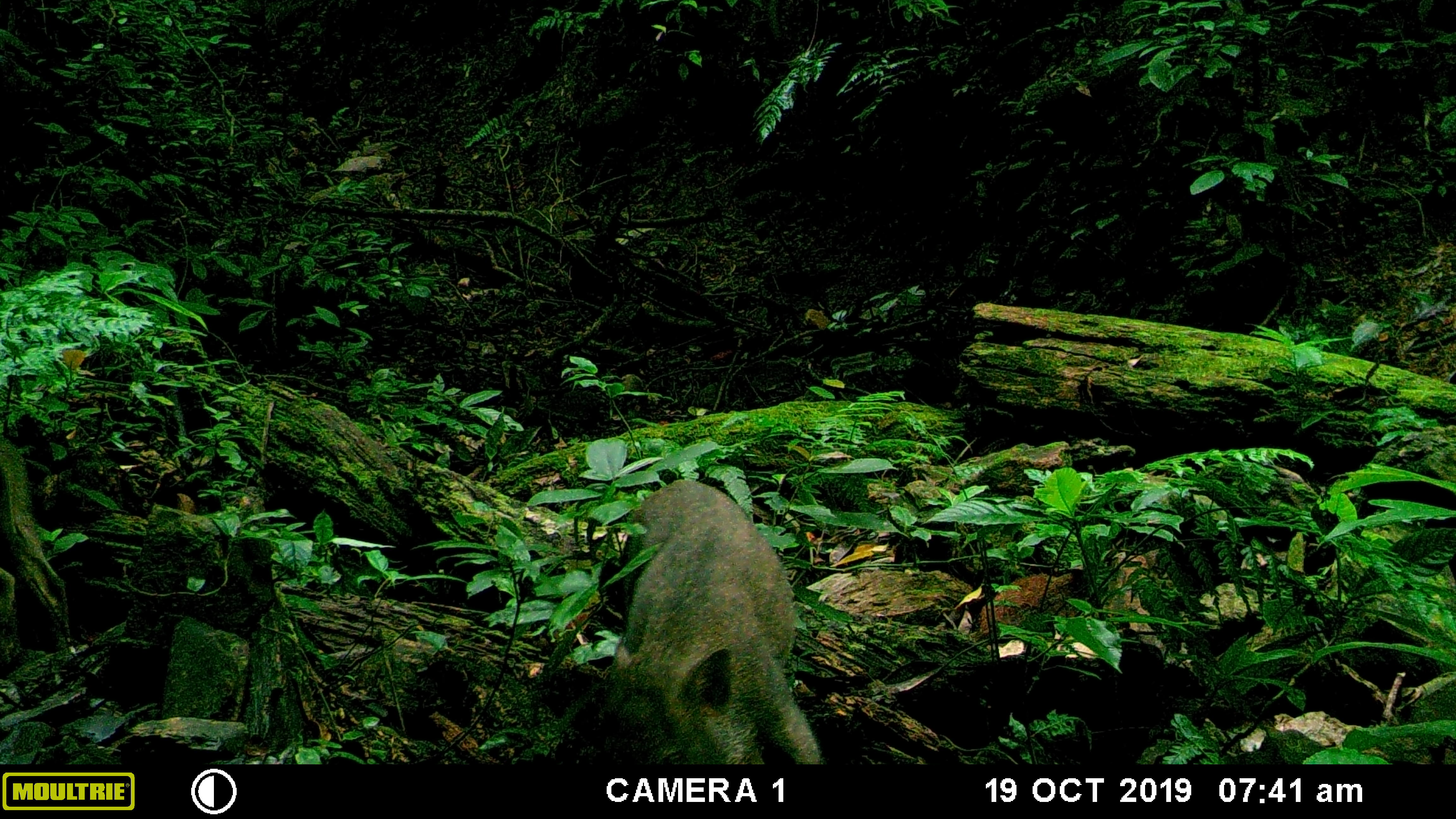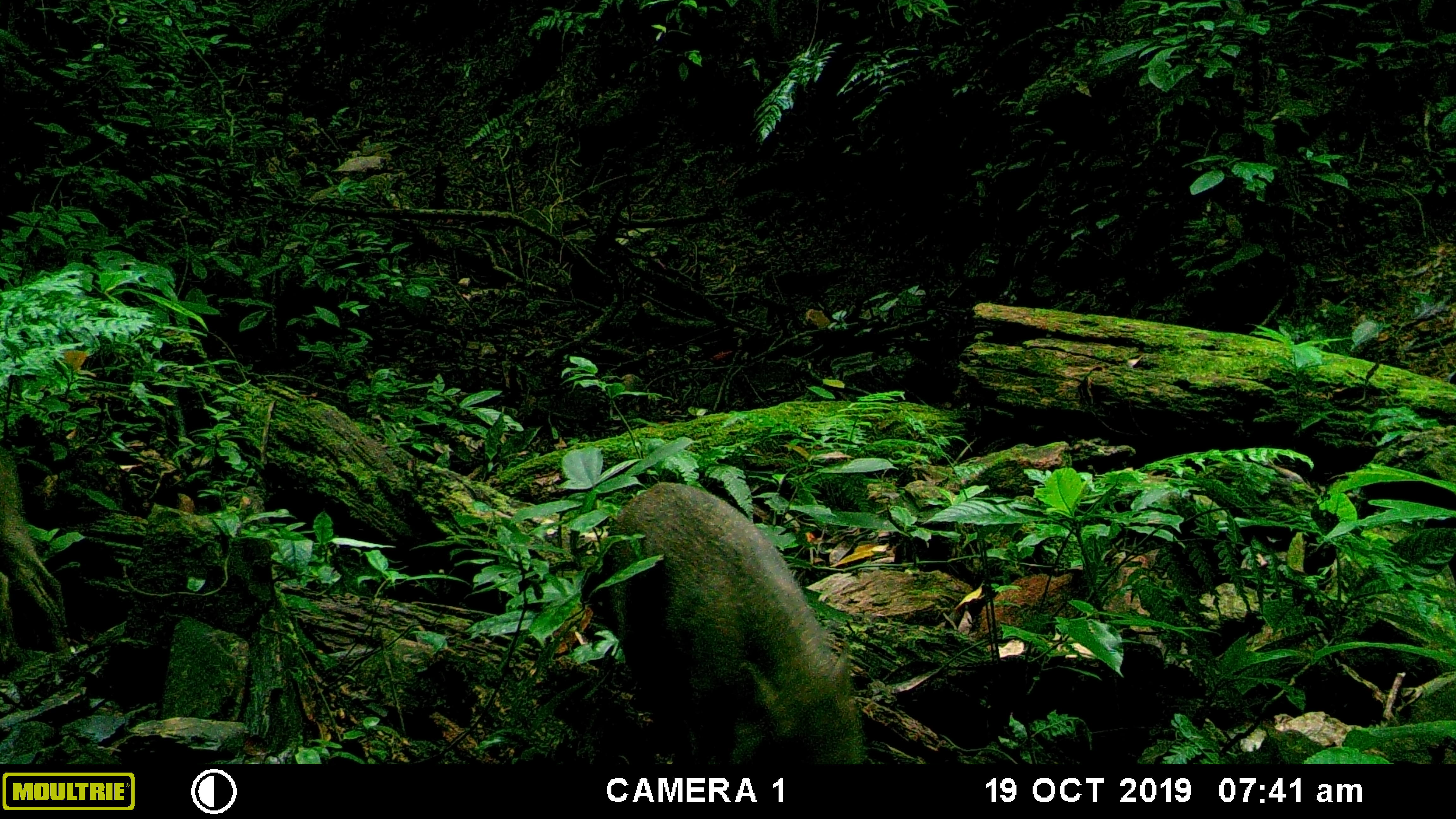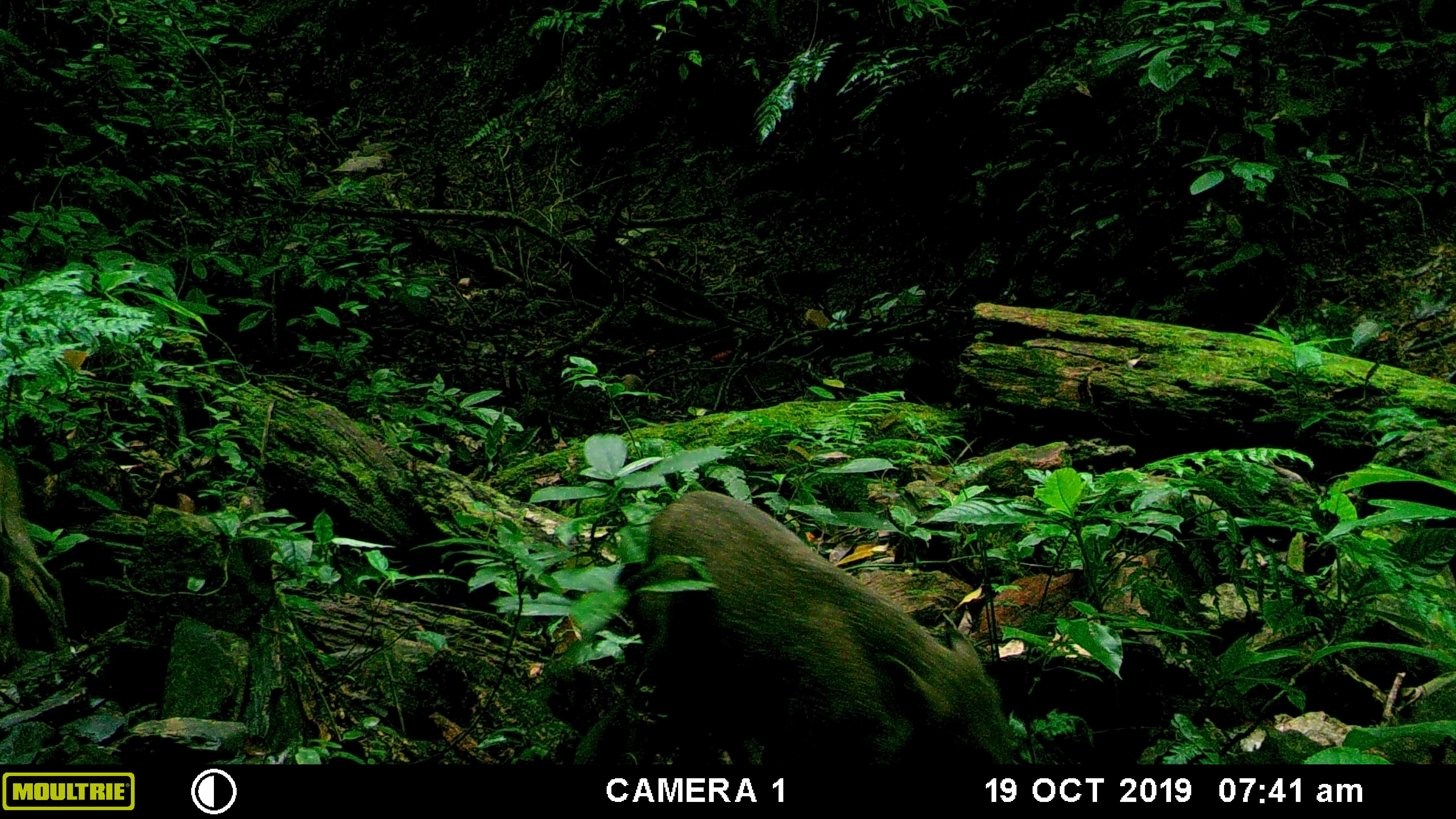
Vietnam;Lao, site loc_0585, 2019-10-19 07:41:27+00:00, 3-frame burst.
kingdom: Animalia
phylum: Chordata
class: Mammalia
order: Artiodactyla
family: Suidae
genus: Sus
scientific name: Sus scrofa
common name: eurasian wild pig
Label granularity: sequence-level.